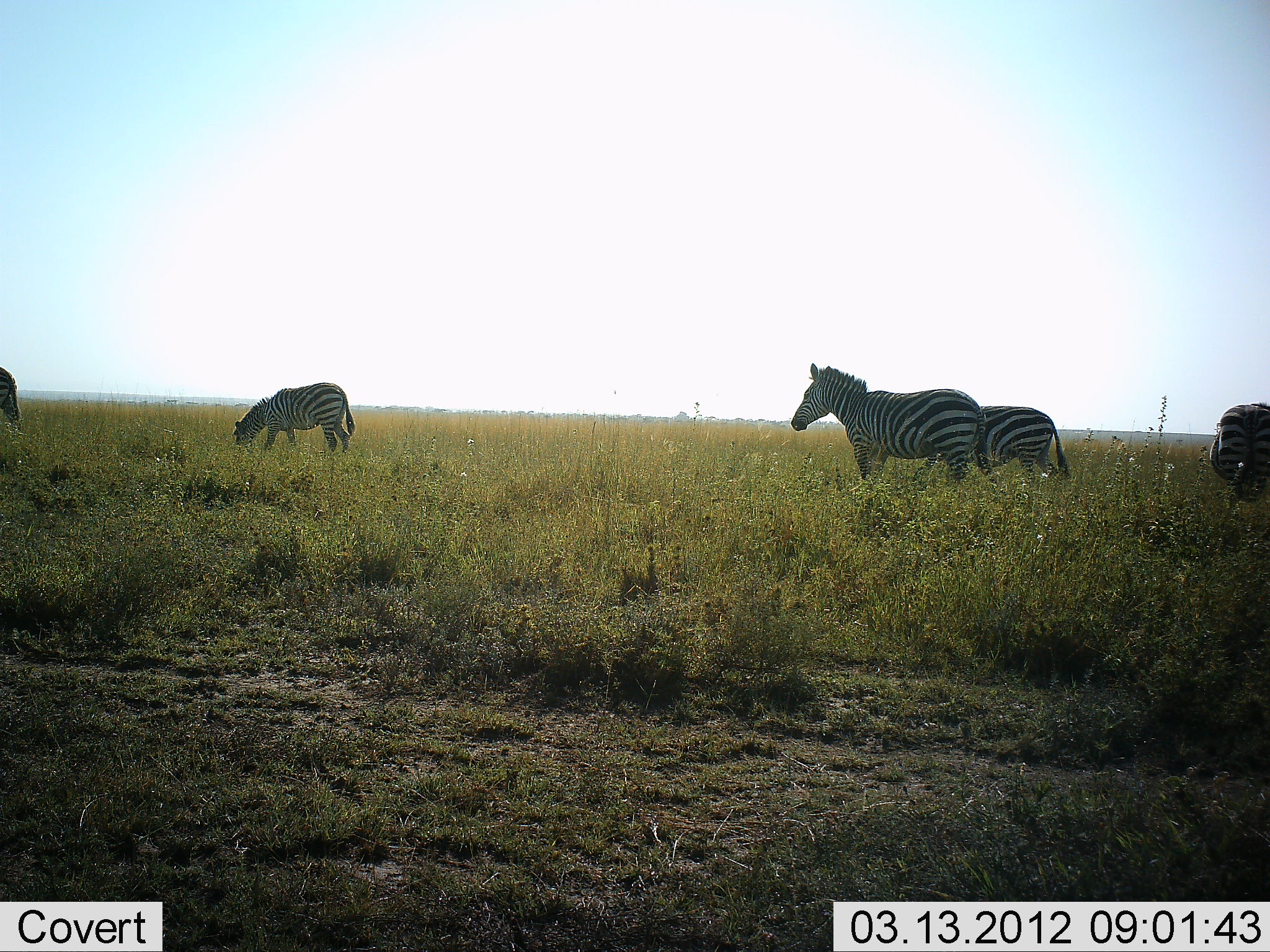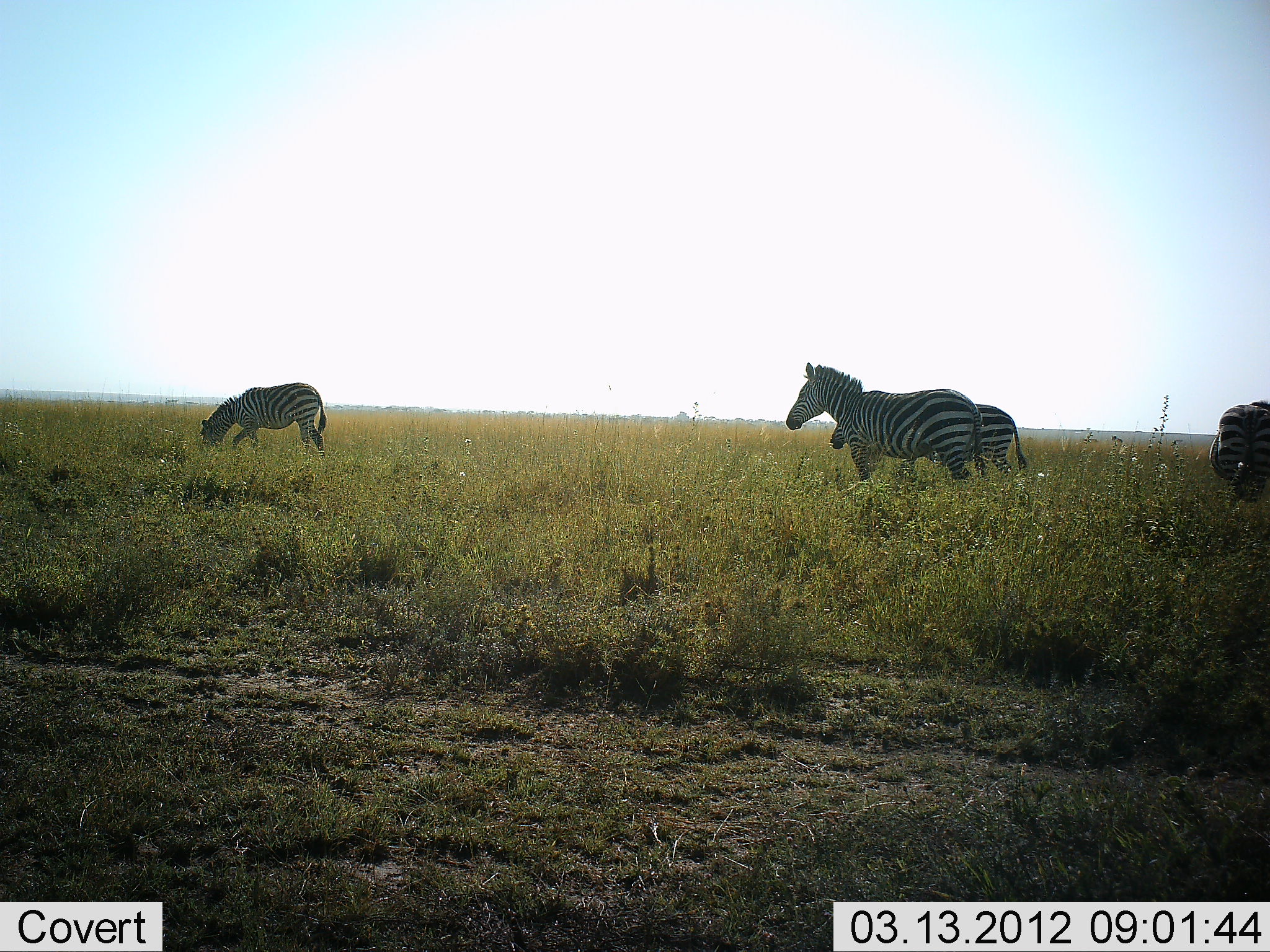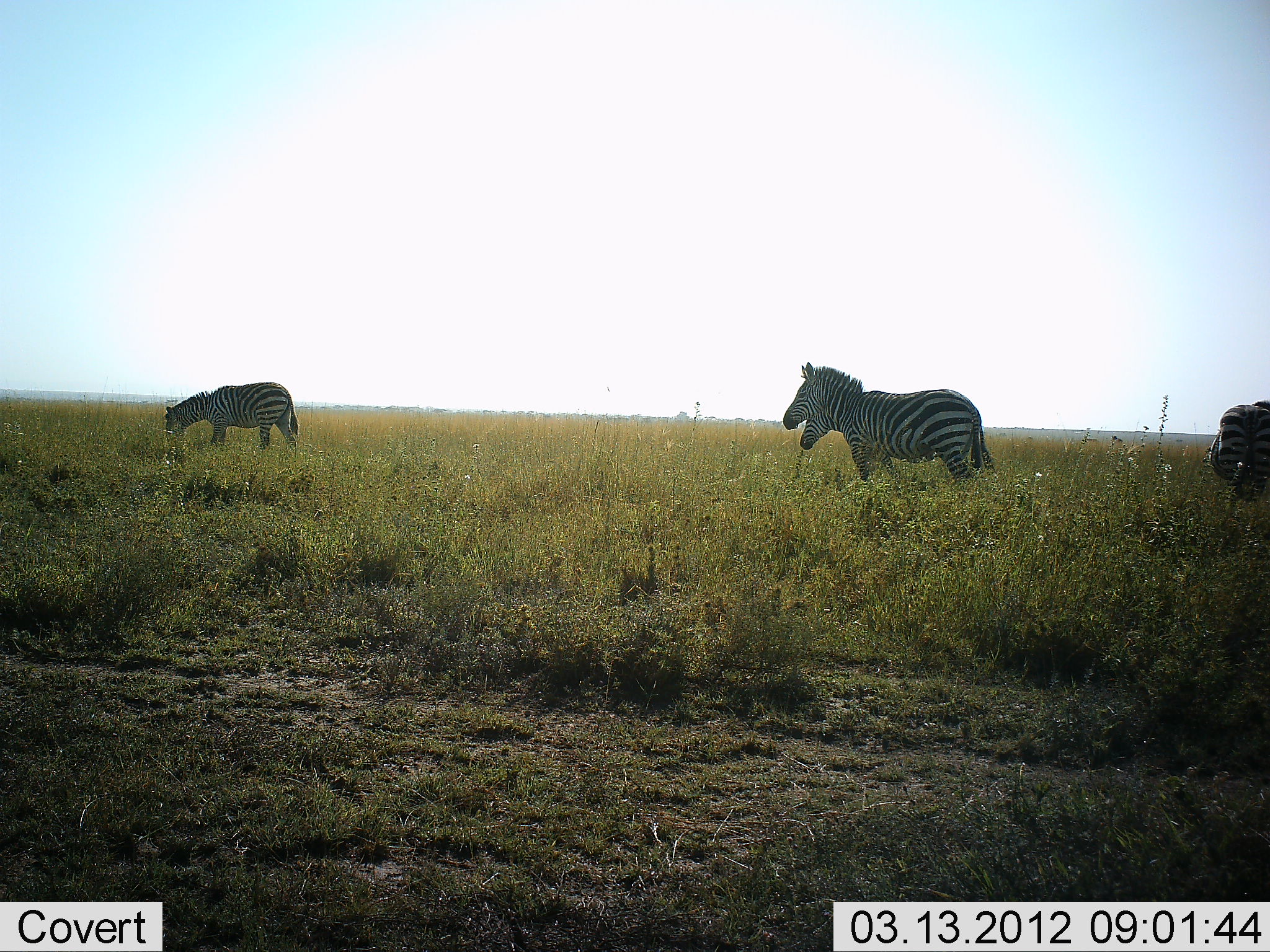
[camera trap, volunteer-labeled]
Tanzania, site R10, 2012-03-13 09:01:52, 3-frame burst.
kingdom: Animalia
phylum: Chordata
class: Mammalia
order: Perissodactyla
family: Equidae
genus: Equus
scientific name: Equus quagga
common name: plains zebra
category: zebra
Zebra (plains zebra) (Equus quagga), count 5. Behavior (volunteer vote fractions): standing 50%, resting 0%, moving 69%, interacting 0%. Young present (vote fraction): 0%. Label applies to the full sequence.